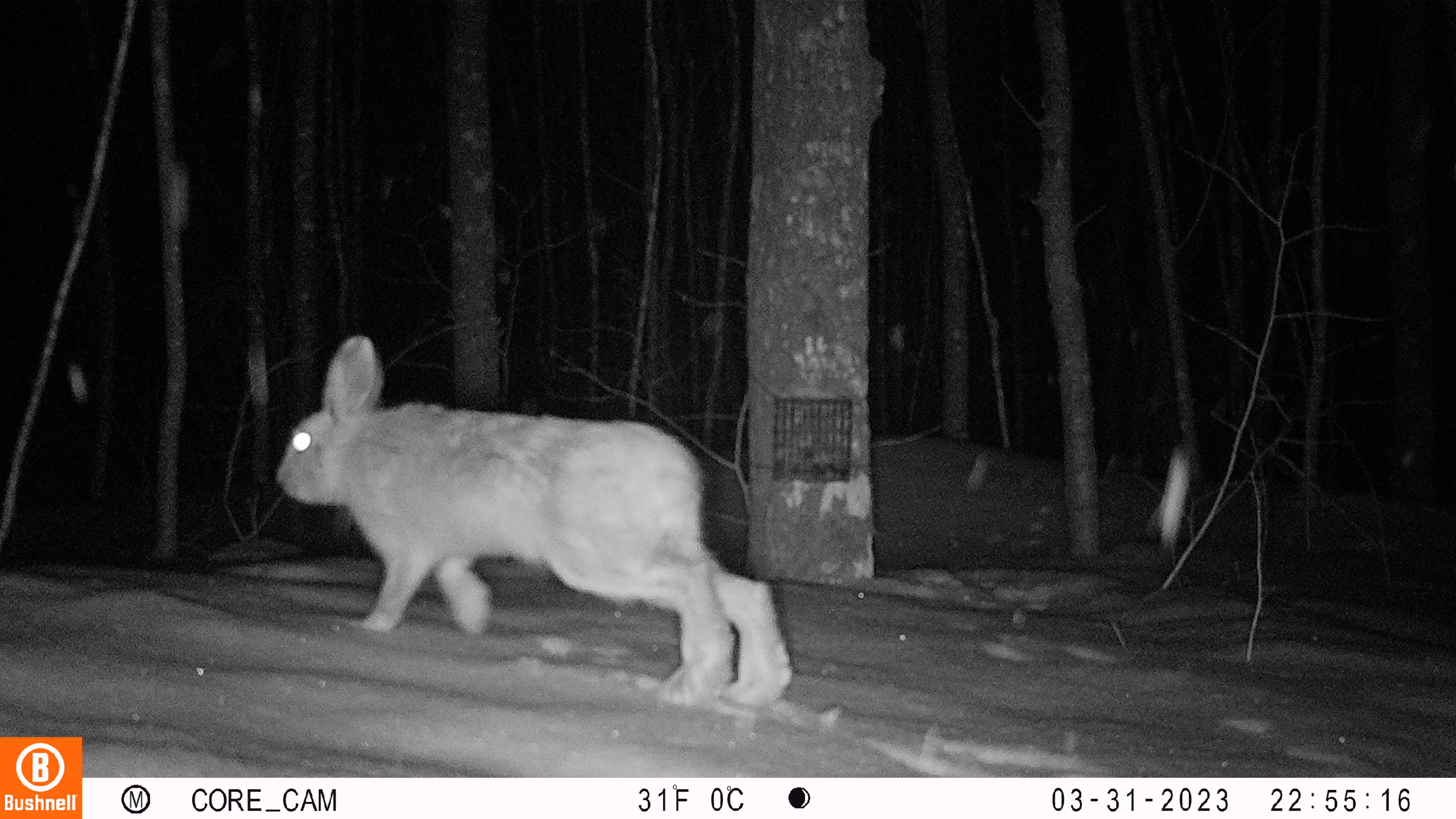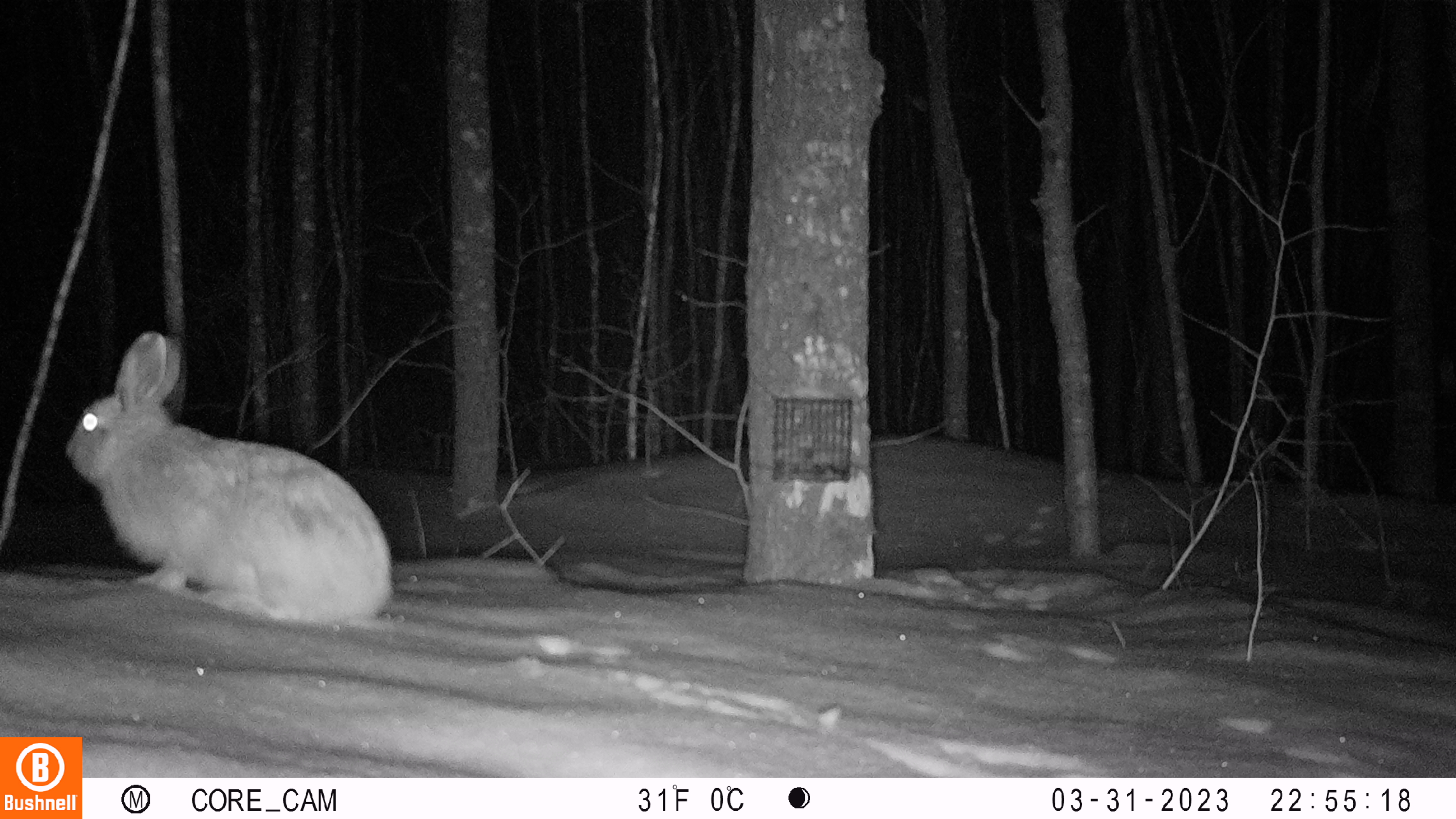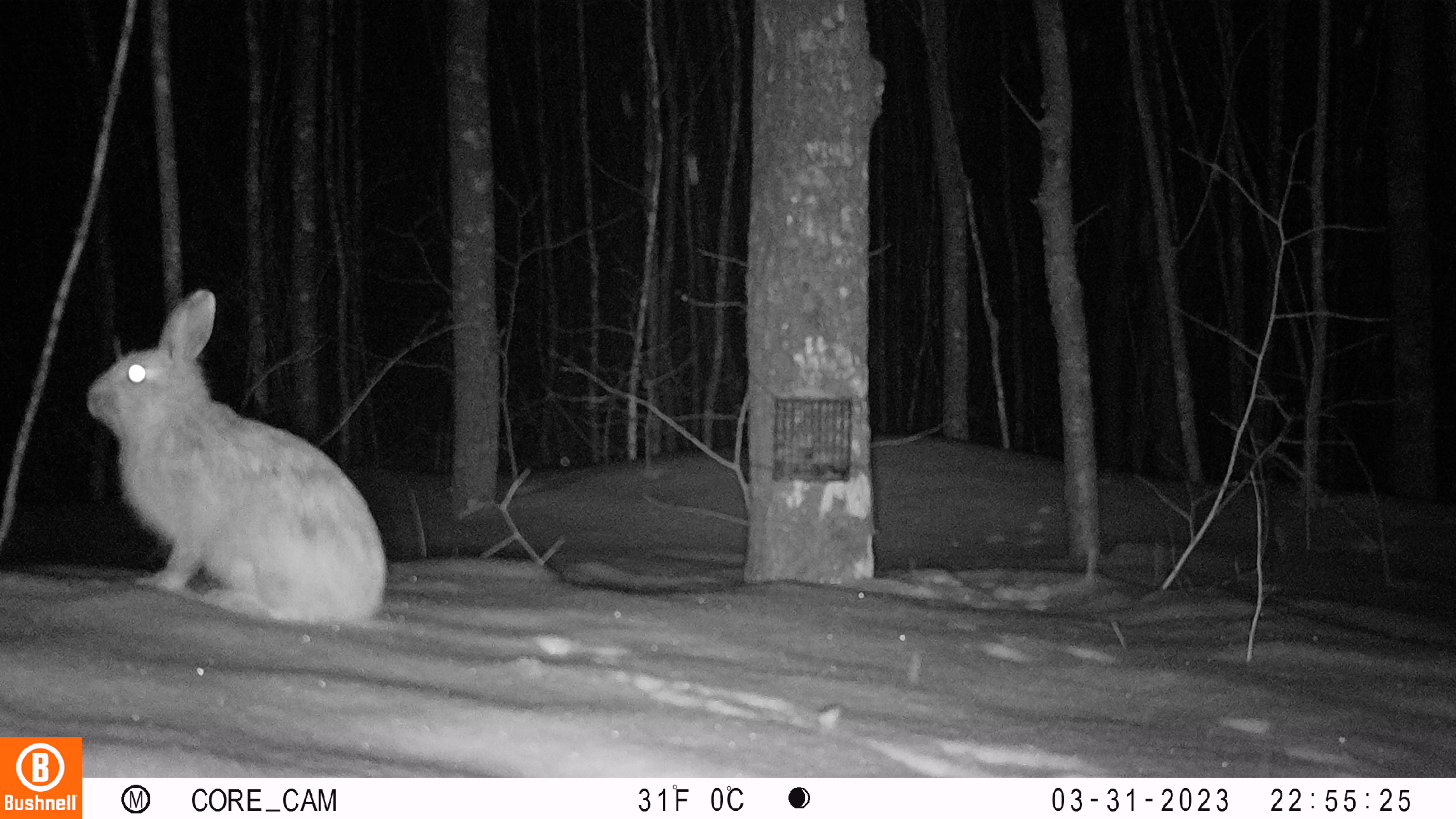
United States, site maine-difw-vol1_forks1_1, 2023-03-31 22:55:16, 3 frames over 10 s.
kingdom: Animalia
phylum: Chordata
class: Mammalia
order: Lagomorpha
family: Leporidae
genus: Lepus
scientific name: Lepus americanus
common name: snowshoe hare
Snowshoe hare (Lepus americanus).